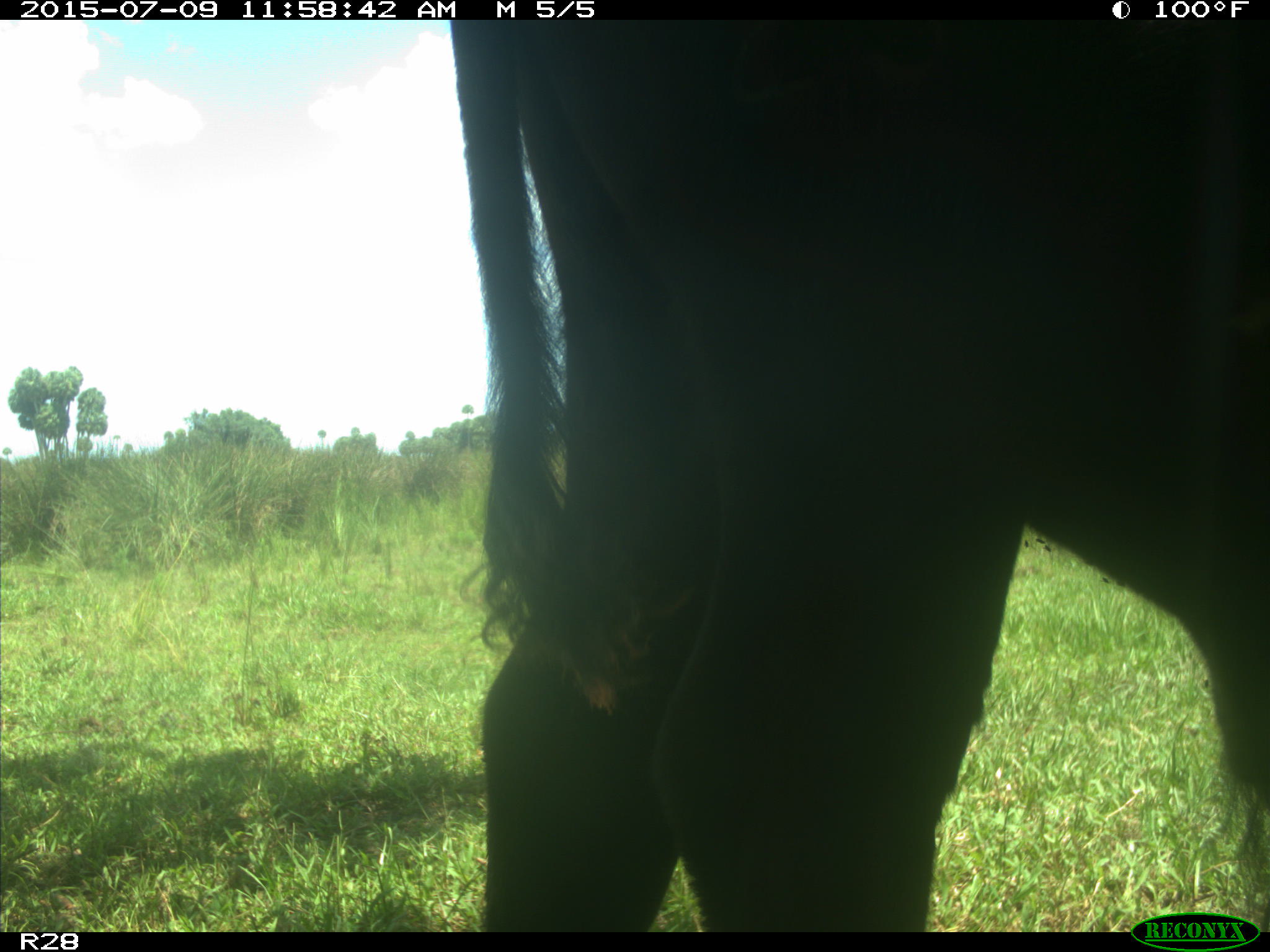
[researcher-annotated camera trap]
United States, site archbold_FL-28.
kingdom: Animalia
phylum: Chordata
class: Mammalia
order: Artiodactyla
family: Bovidae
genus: Bos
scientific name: Bos taurus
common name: domestic cow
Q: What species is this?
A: Bos taurus (domestic cow).